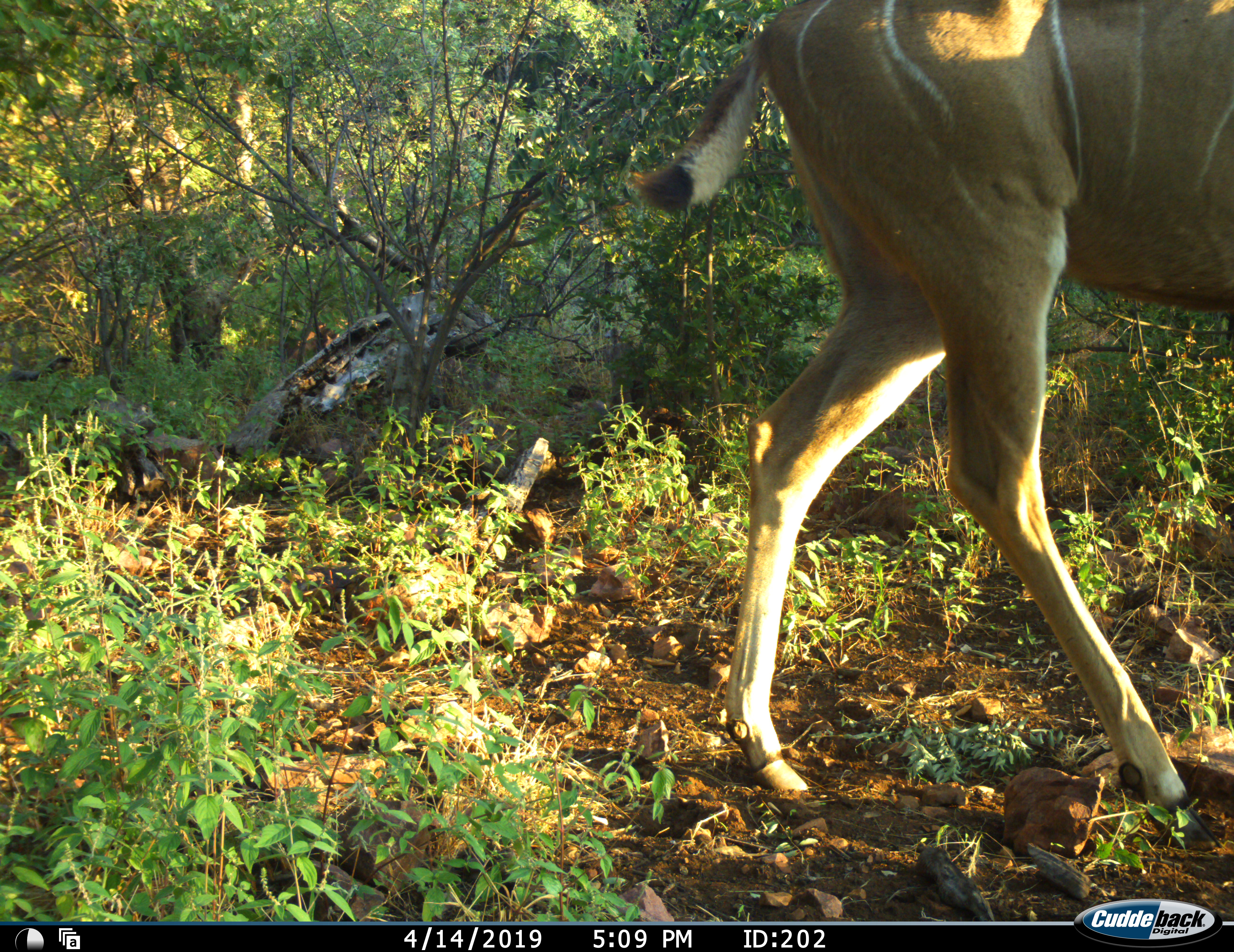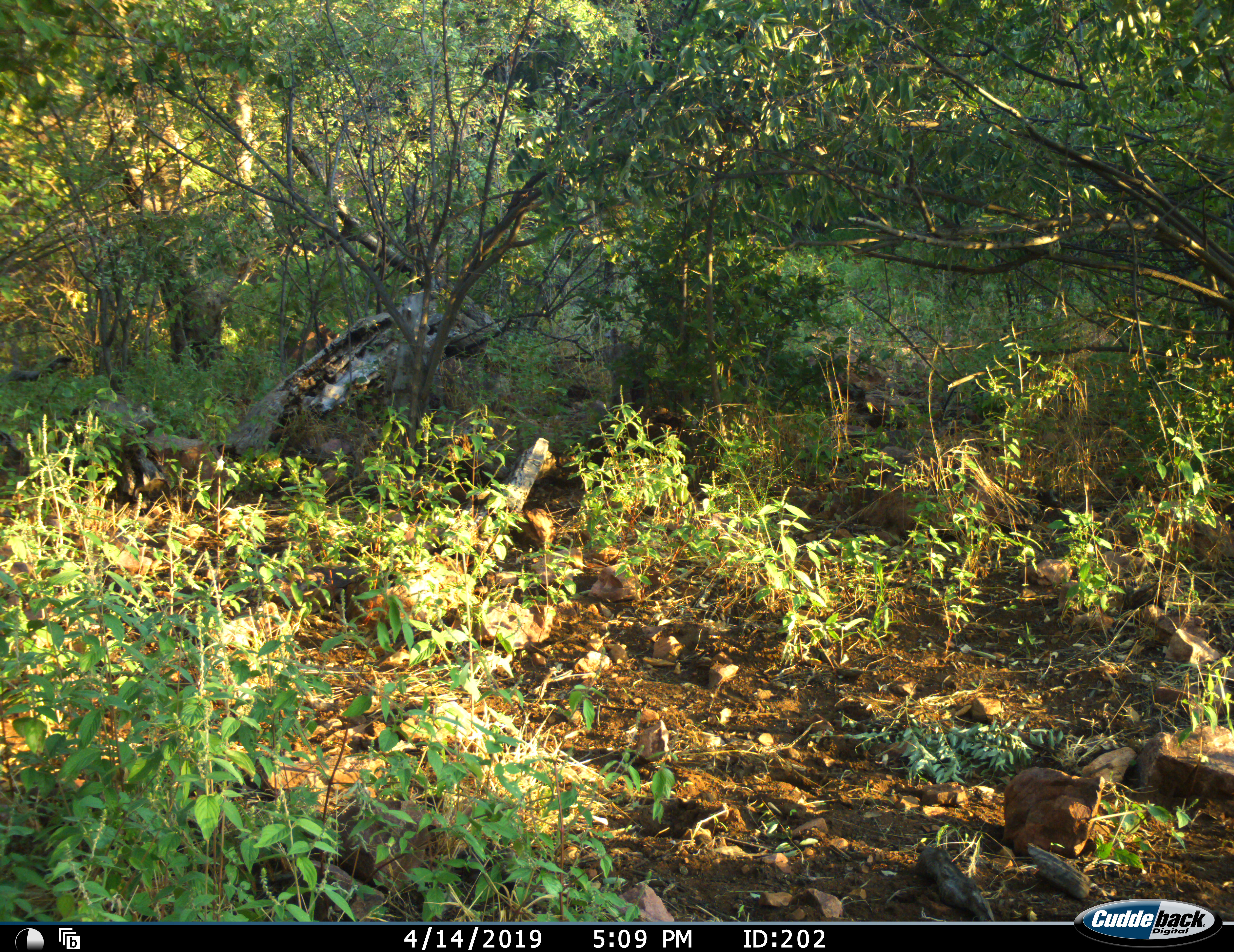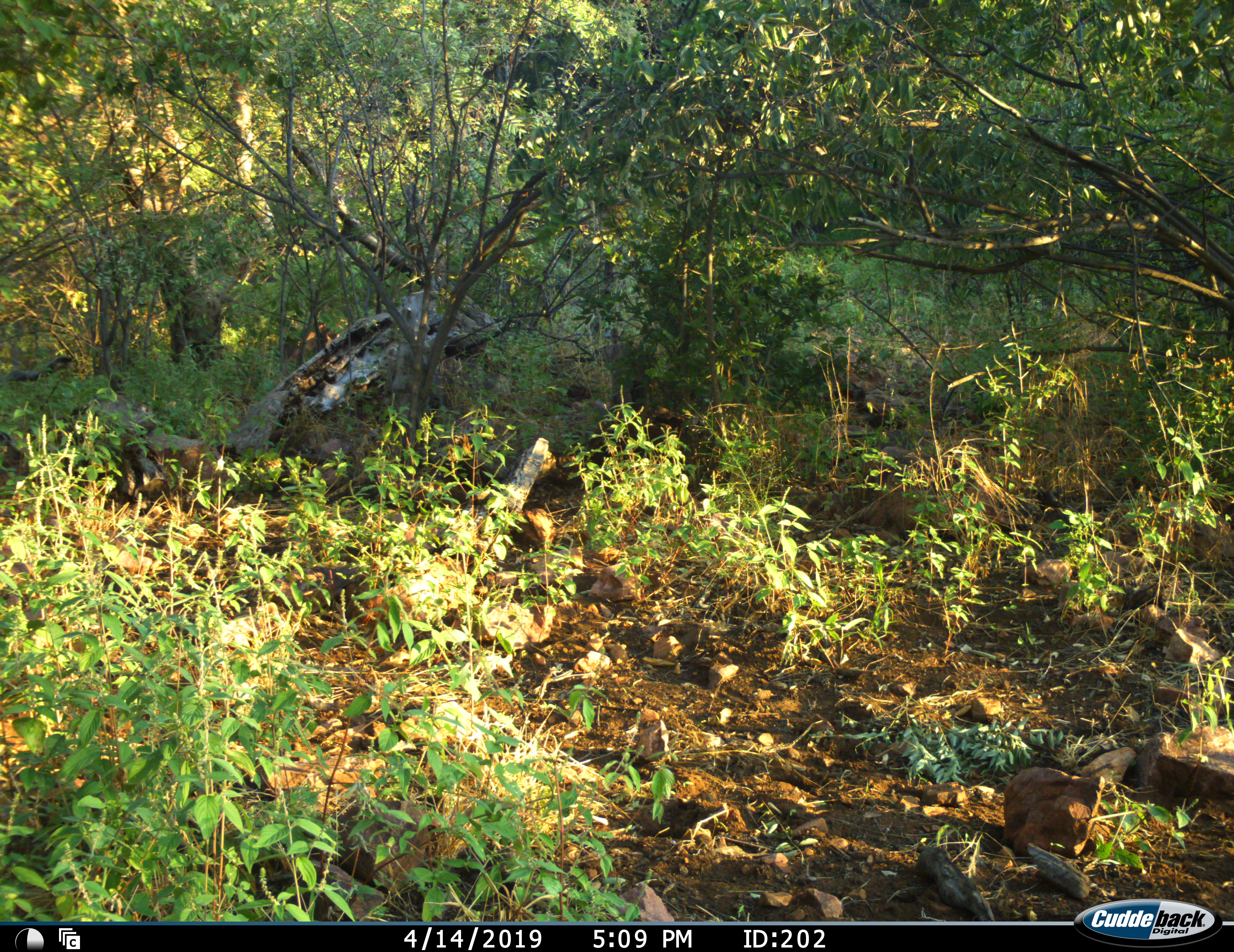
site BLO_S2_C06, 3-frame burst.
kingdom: Animalia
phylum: Chordata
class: Mammalia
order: Artiodactyla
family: Bovidae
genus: Tragelaphus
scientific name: Tragelaphus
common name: kudu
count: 1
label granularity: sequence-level